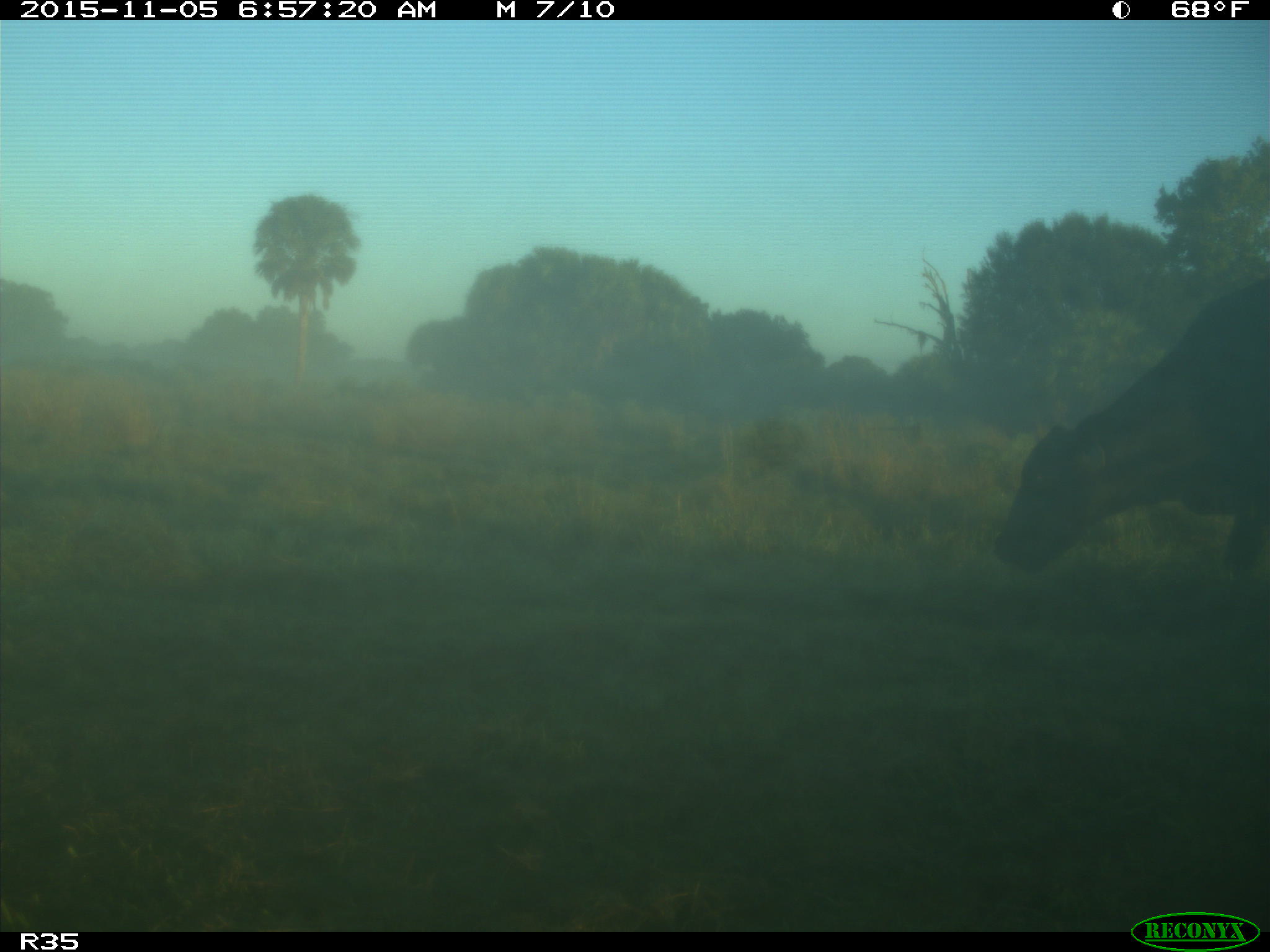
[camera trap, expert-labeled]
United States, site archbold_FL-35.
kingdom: Animalia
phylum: Chordata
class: Mammalia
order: Artiodactyla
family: Bovidae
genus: Bos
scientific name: Bos taurus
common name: domestic cow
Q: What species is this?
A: Bos taurus (domestic cow).